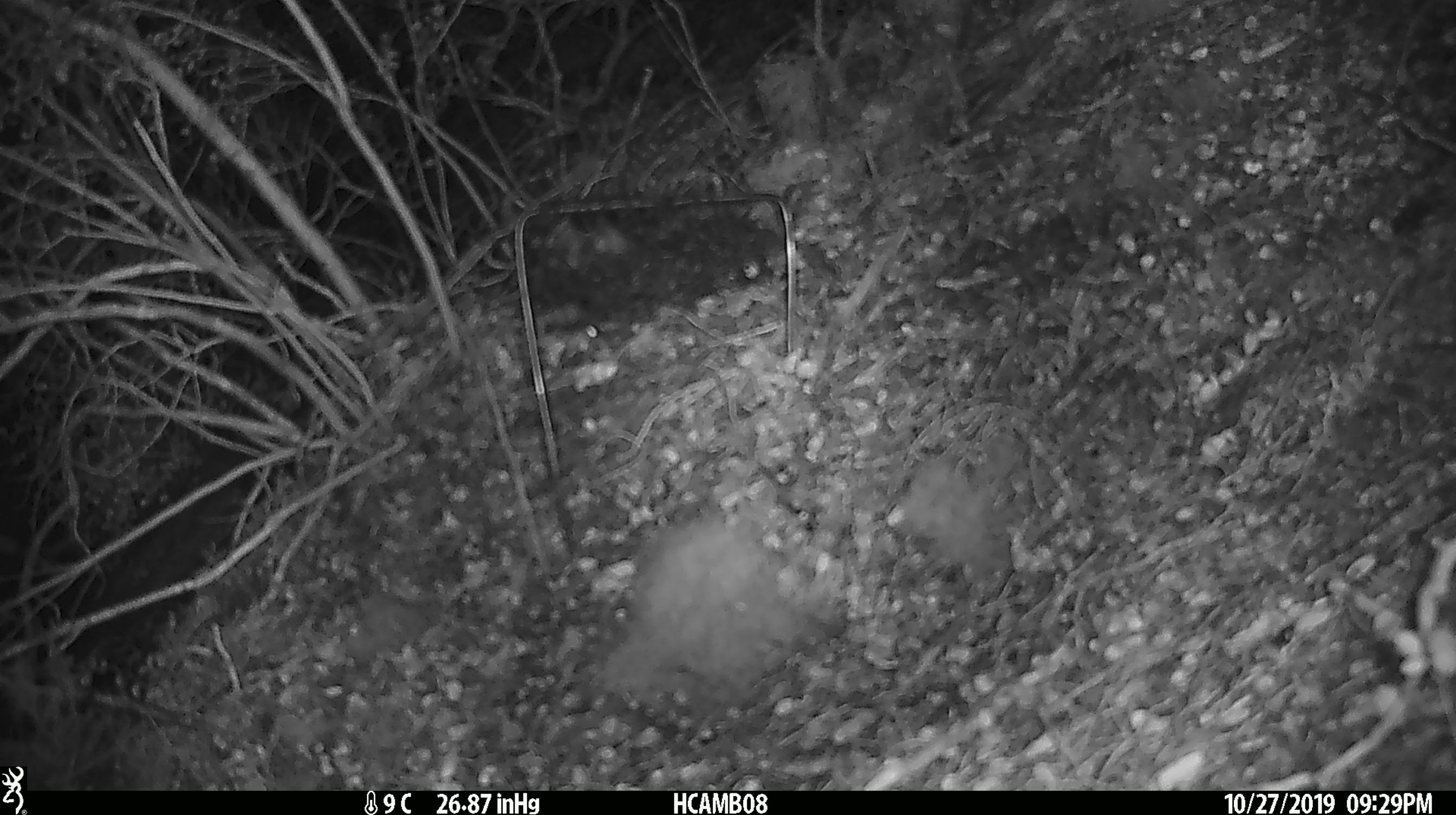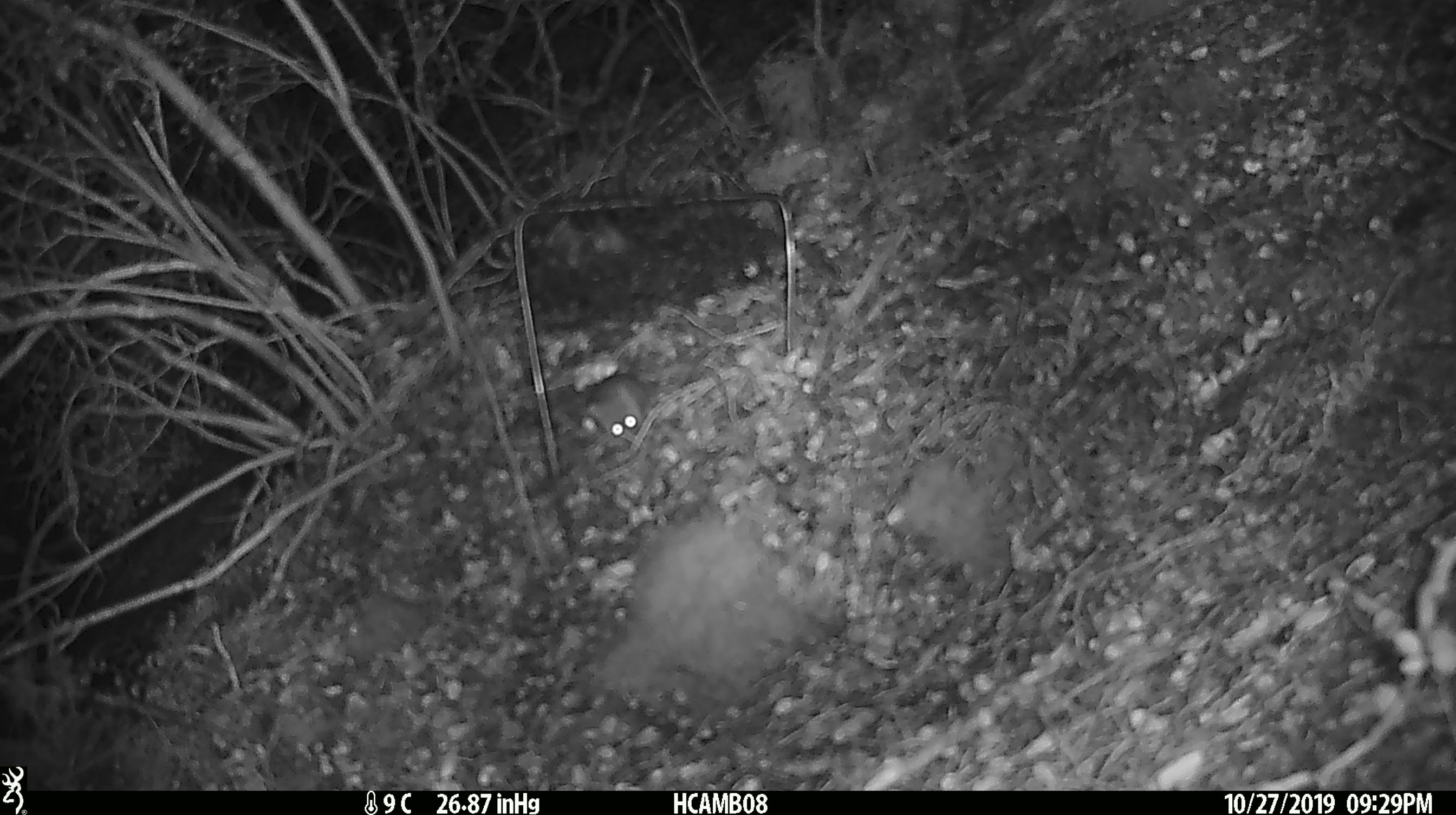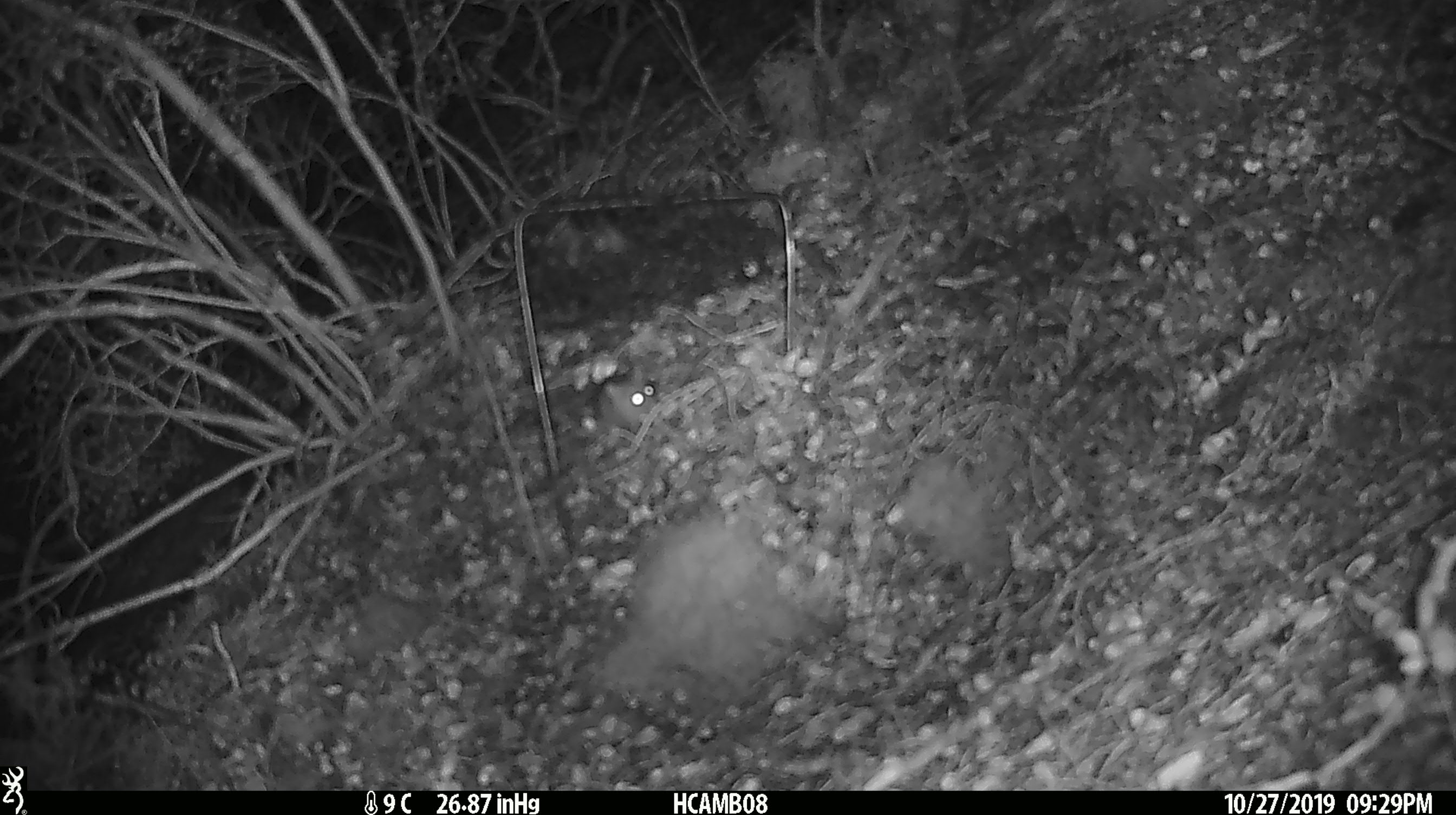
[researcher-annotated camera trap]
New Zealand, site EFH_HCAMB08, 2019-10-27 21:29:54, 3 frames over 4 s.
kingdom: Animalia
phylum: Chordata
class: Mammalia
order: Rodentia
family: Muridae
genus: Mus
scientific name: Mus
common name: mouse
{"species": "mouse (Mus)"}